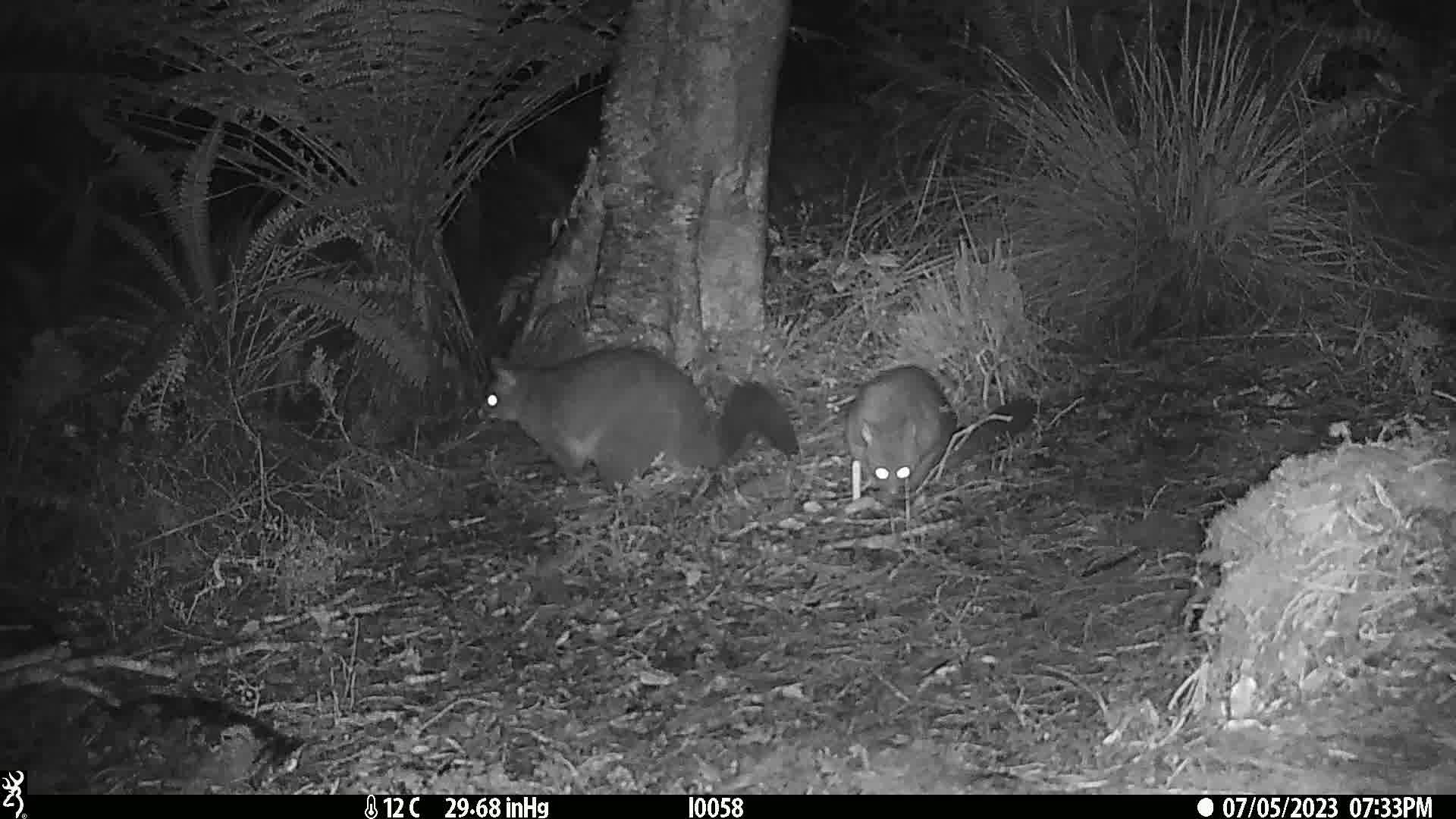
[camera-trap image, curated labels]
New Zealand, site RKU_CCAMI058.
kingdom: Animalia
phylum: Chordata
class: Mammalia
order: Diprotodontia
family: Phalangeridae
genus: Trichosurus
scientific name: Trichosurus vulpecula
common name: common brushtail possum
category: possum